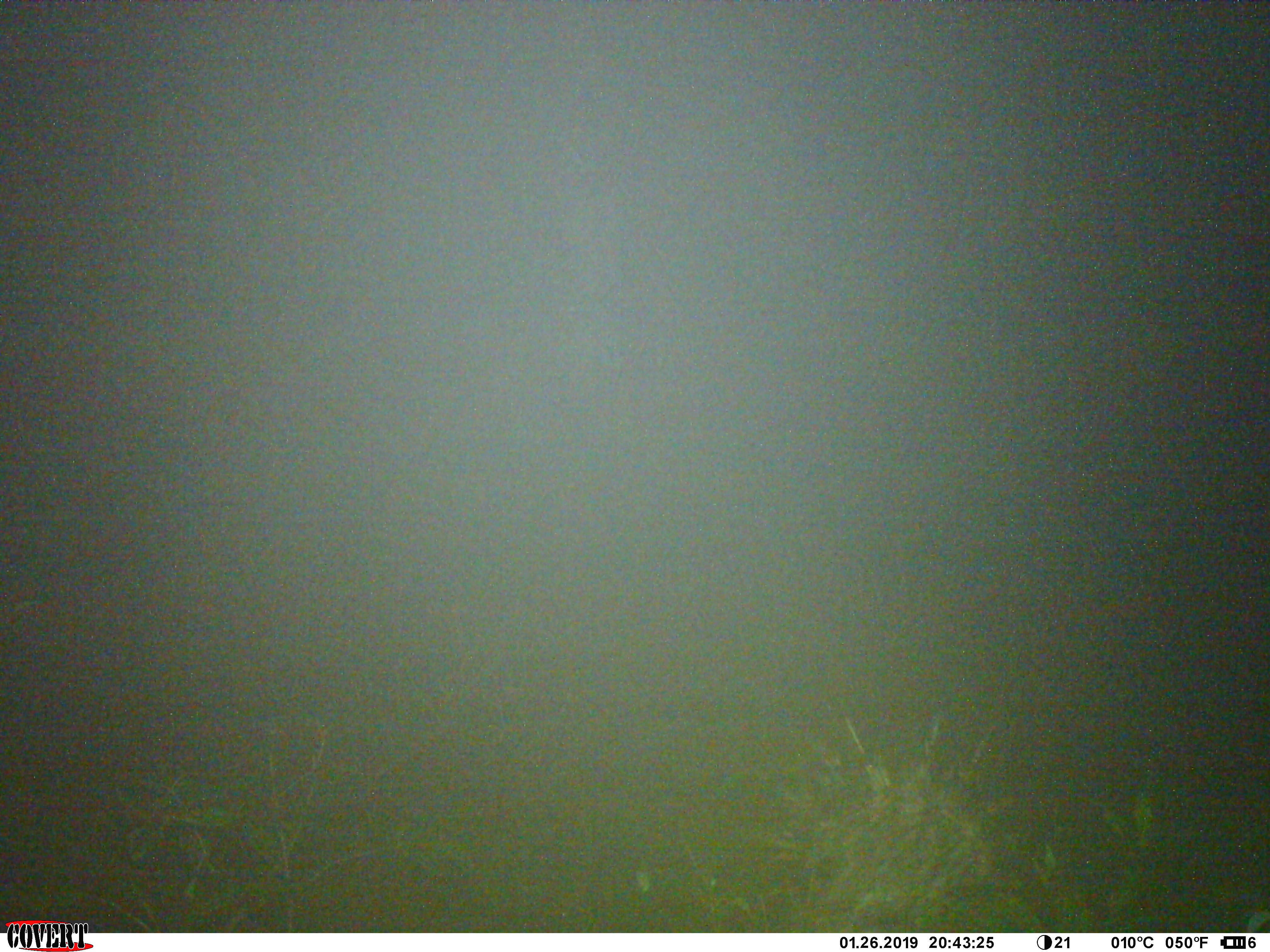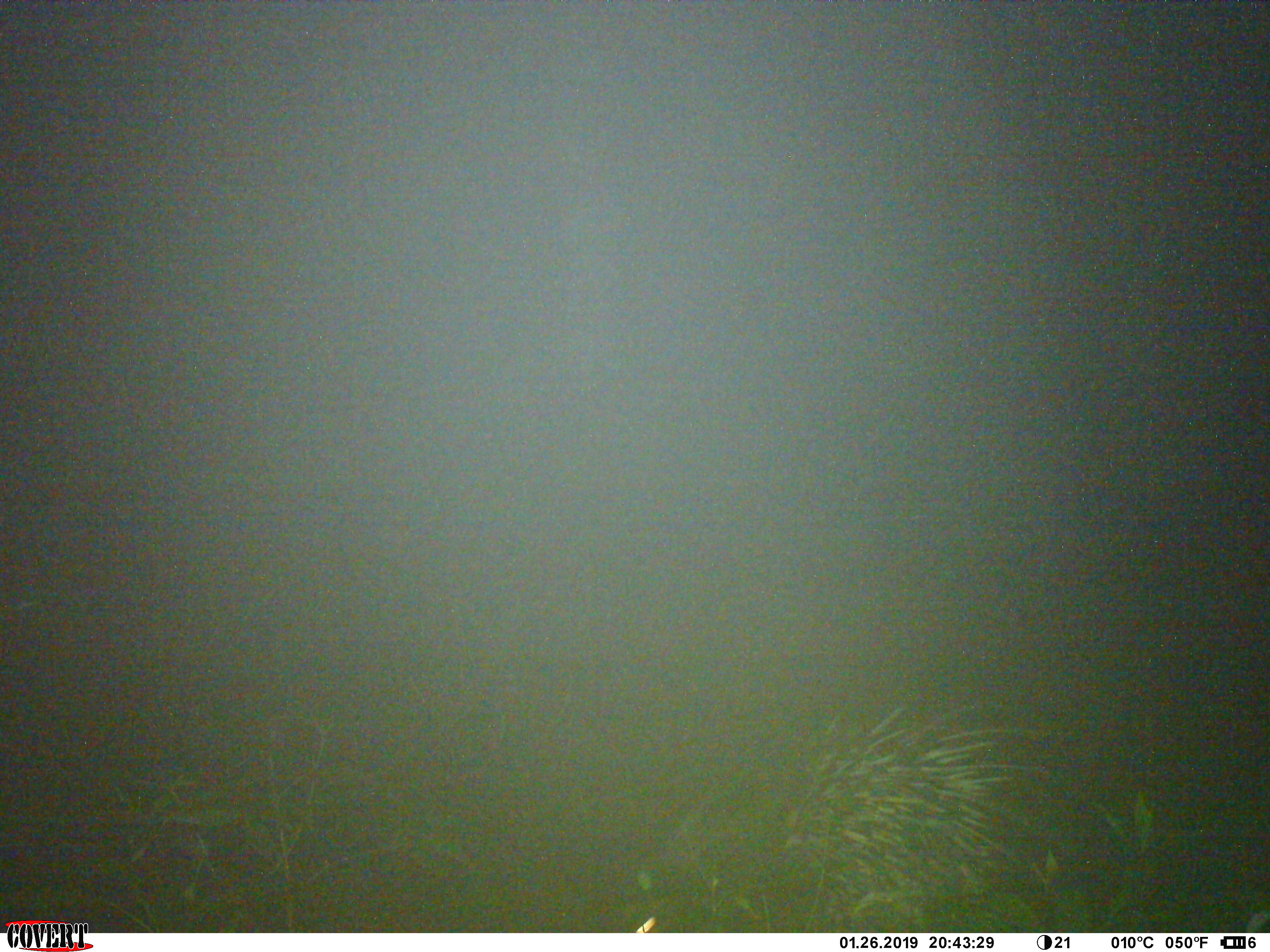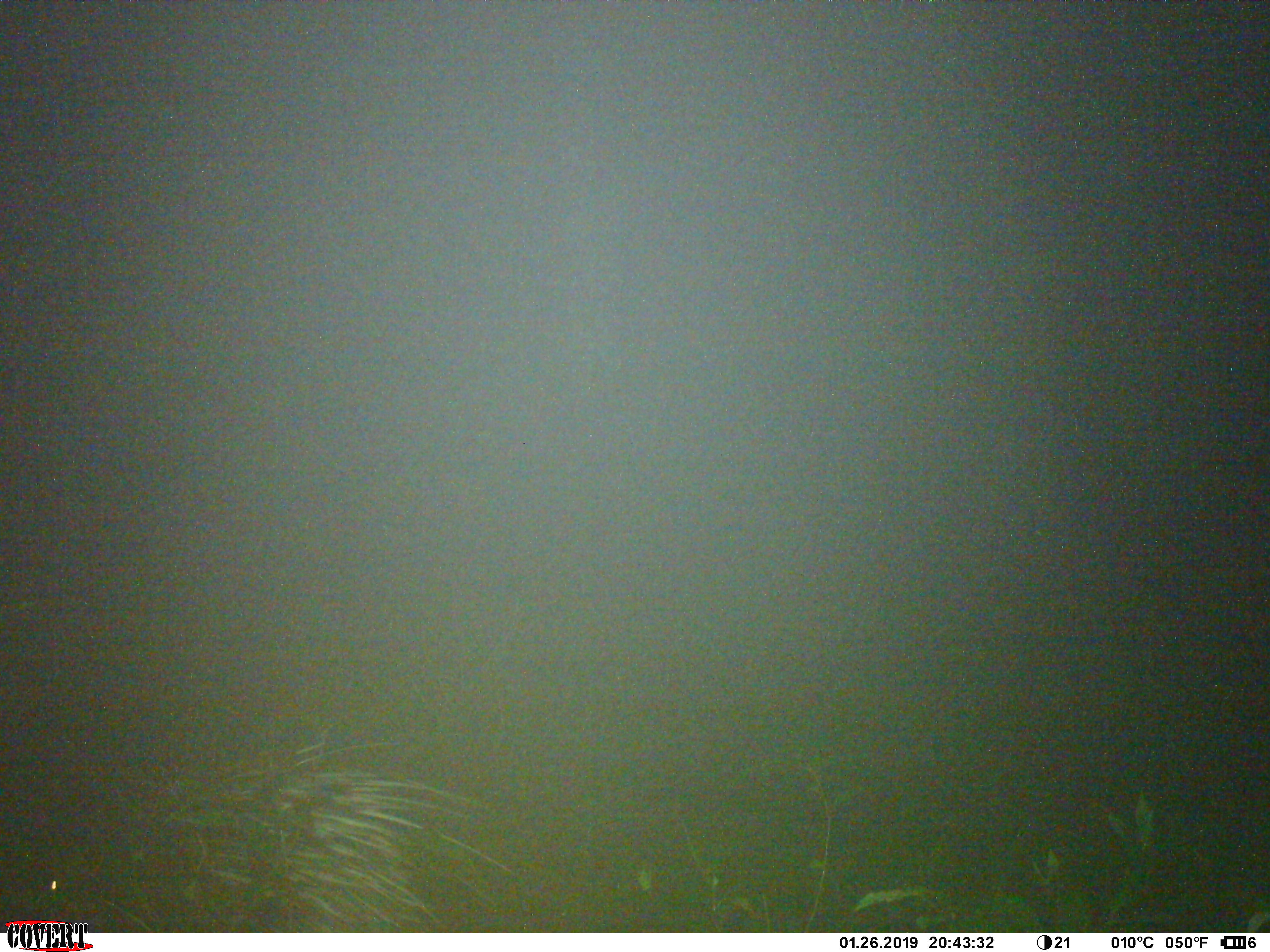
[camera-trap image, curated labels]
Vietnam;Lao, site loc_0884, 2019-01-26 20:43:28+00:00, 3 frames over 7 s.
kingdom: Animalia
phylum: Chordata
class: Mammalia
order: Rodentia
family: Hystricidae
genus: Hystrix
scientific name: Hystrix brachyura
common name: malayan porcupine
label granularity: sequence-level